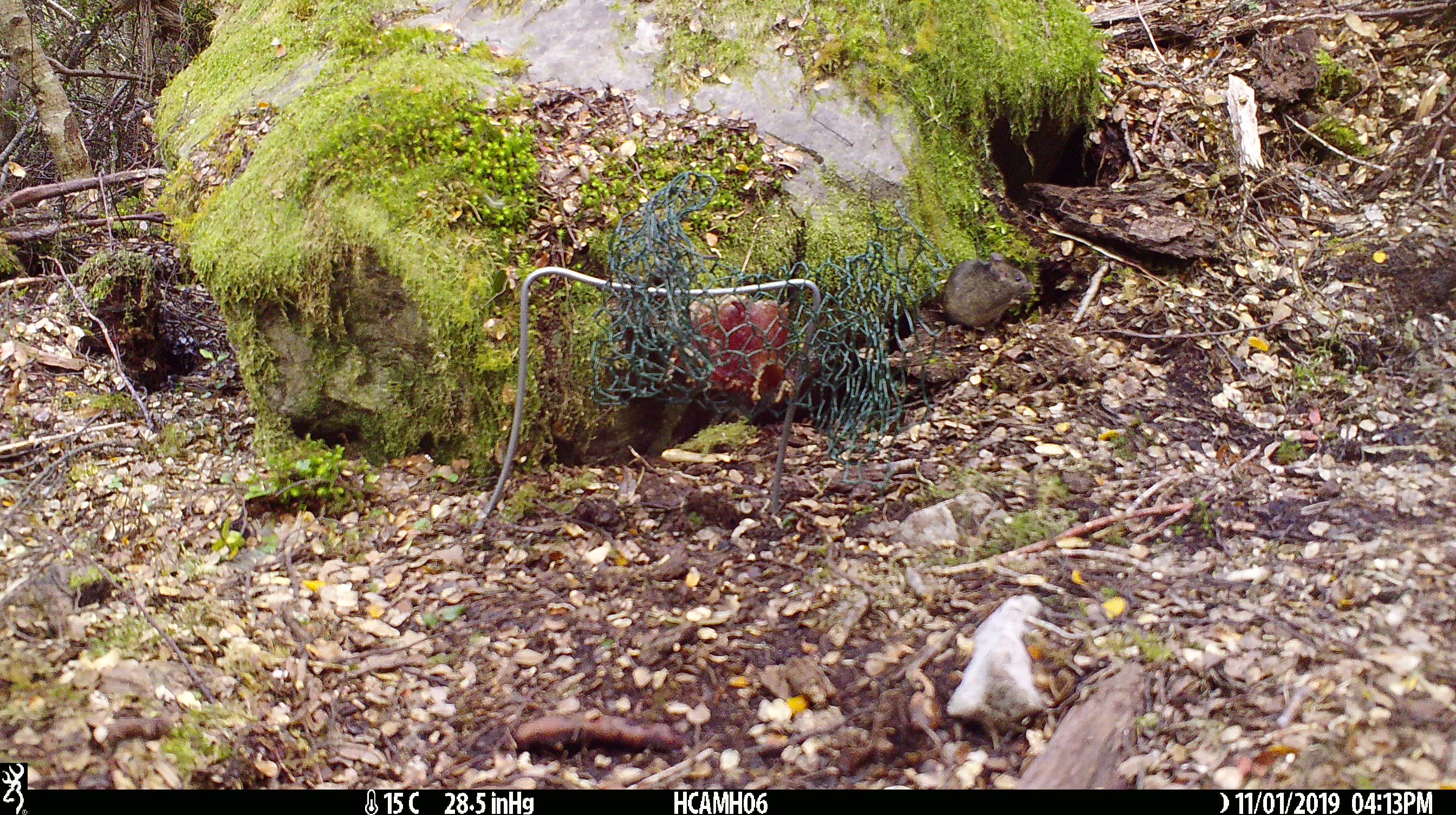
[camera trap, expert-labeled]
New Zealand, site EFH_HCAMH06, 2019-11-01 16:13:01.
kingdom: Animalia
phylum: Chordata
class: Mammalia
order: Rodentia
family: Muridae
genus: Mus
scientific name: Mus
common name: mouse